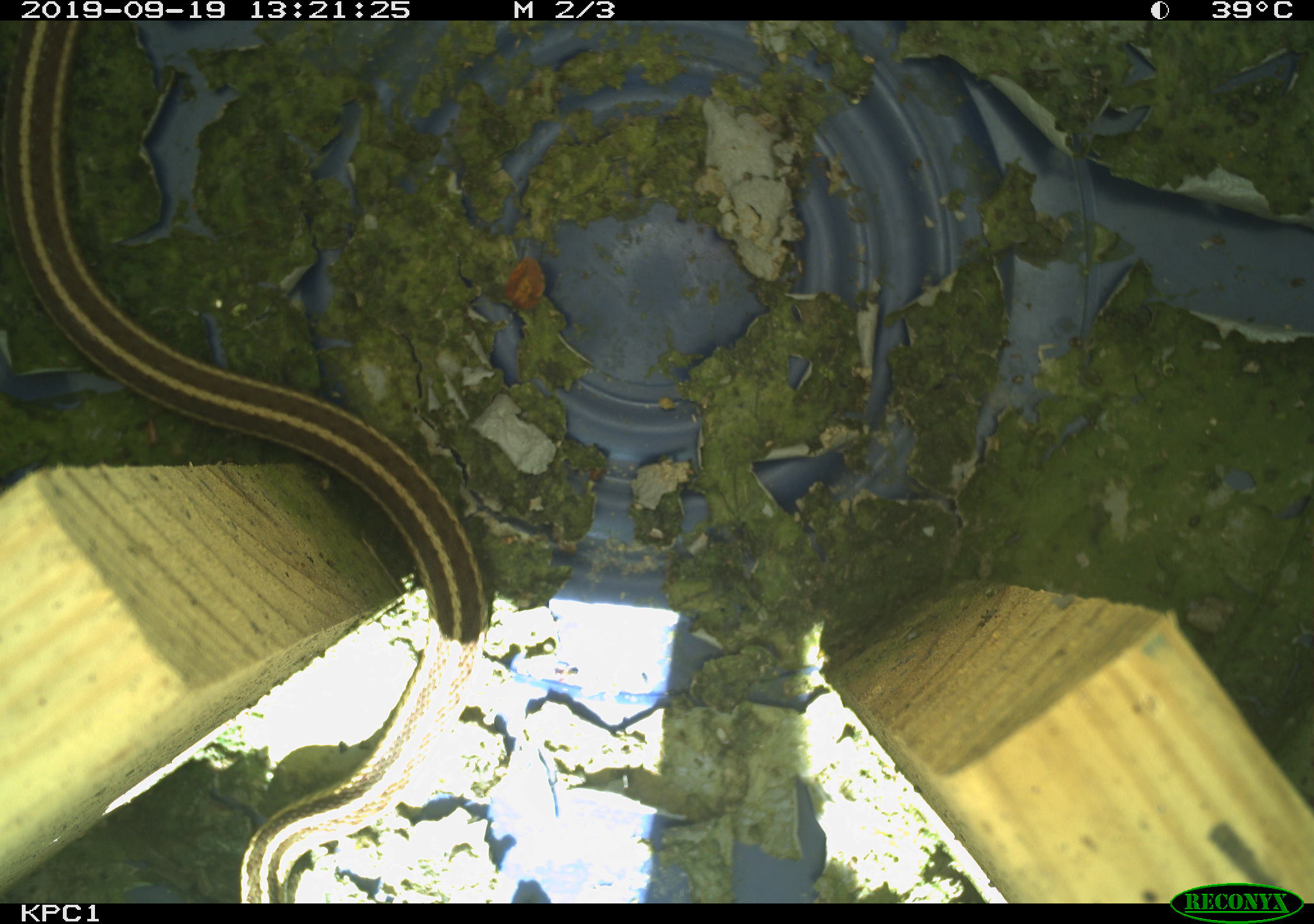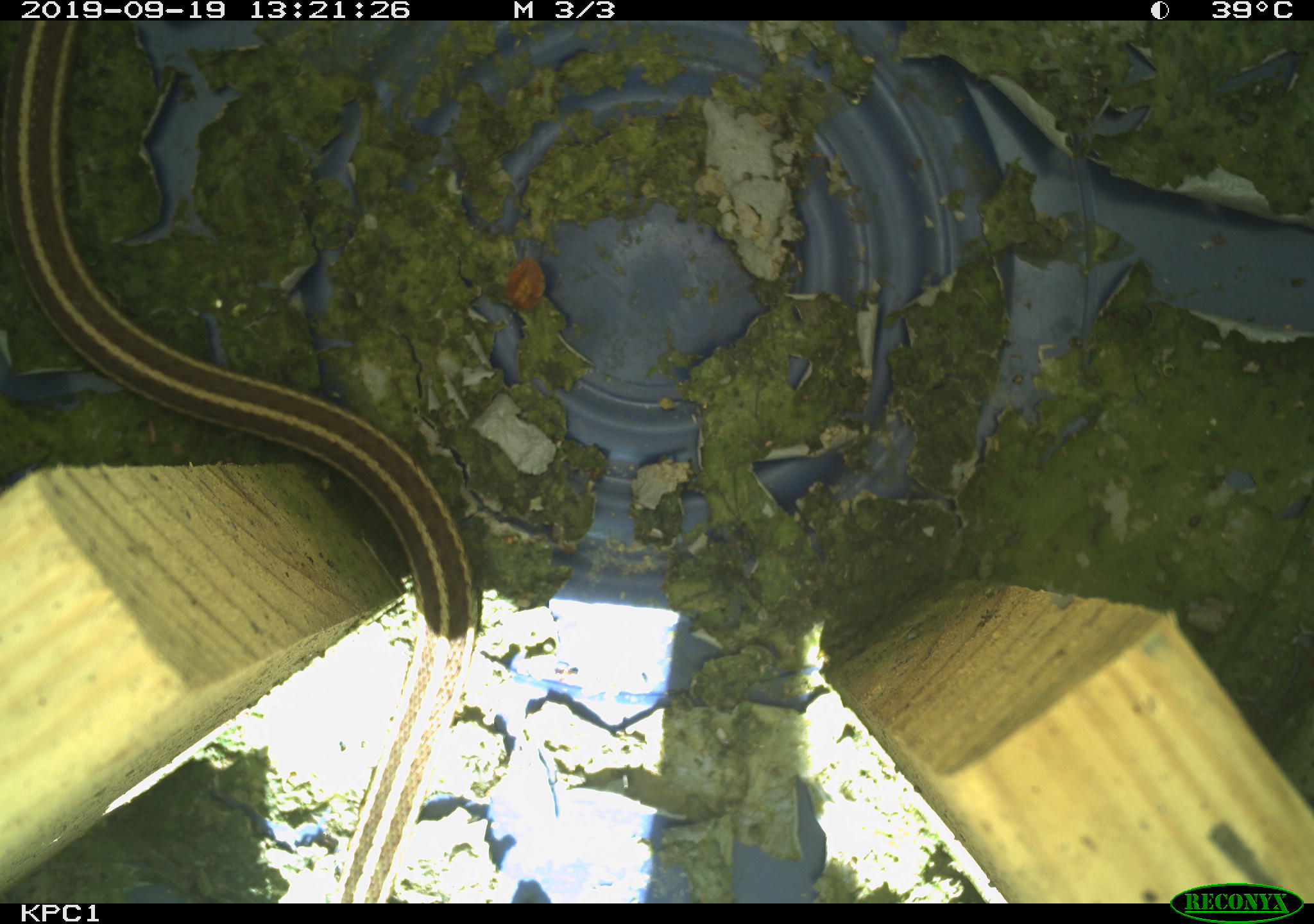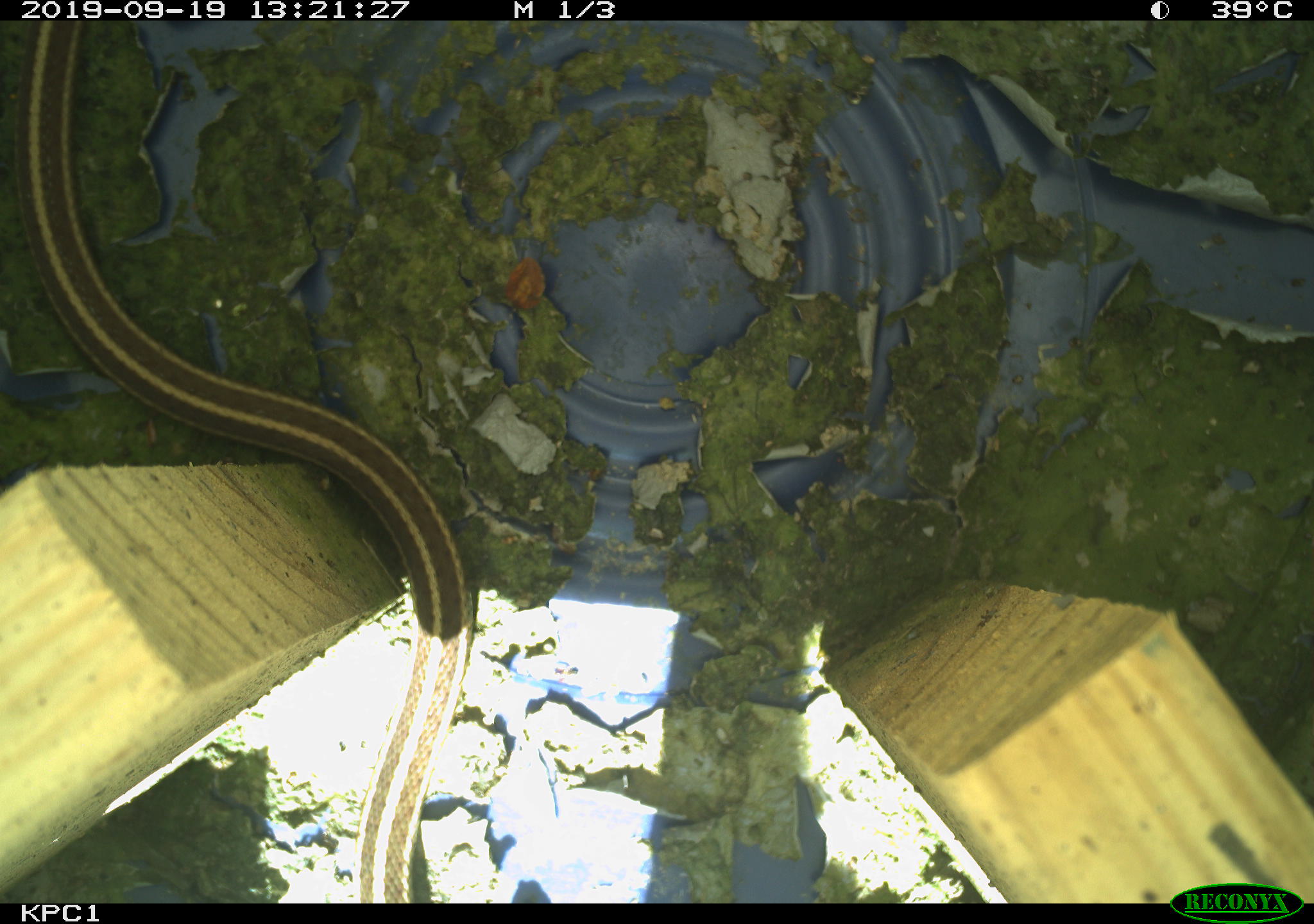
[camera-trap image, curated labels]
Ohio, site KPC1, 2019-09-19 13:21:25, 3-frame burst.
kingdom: Animalia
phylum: Chordata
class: Reptilia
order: Squamata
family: Colubridae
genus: Thamnophis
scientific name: Thamnophis sirtalis sirtalis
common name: eastern gartersnake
Eastern gartersnake (Thamnophis sirtalis sirtalis).